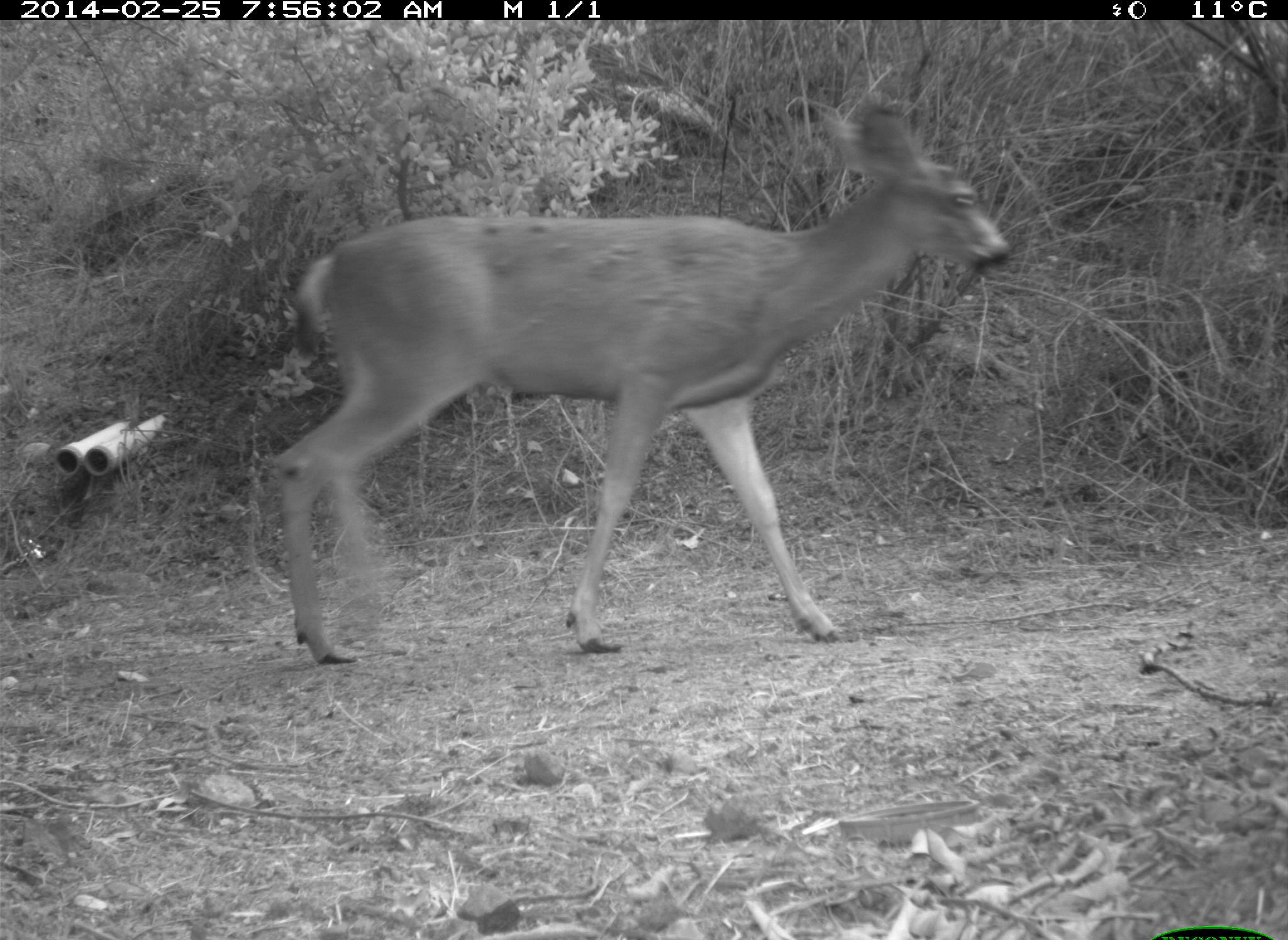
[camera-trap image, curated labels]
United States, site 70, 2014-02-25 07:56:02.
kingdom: Animalia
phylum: Chordata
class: Mammalia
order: Artiodactyla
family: Cervidae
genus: Odocoileus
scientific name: Odocoileus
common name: deer